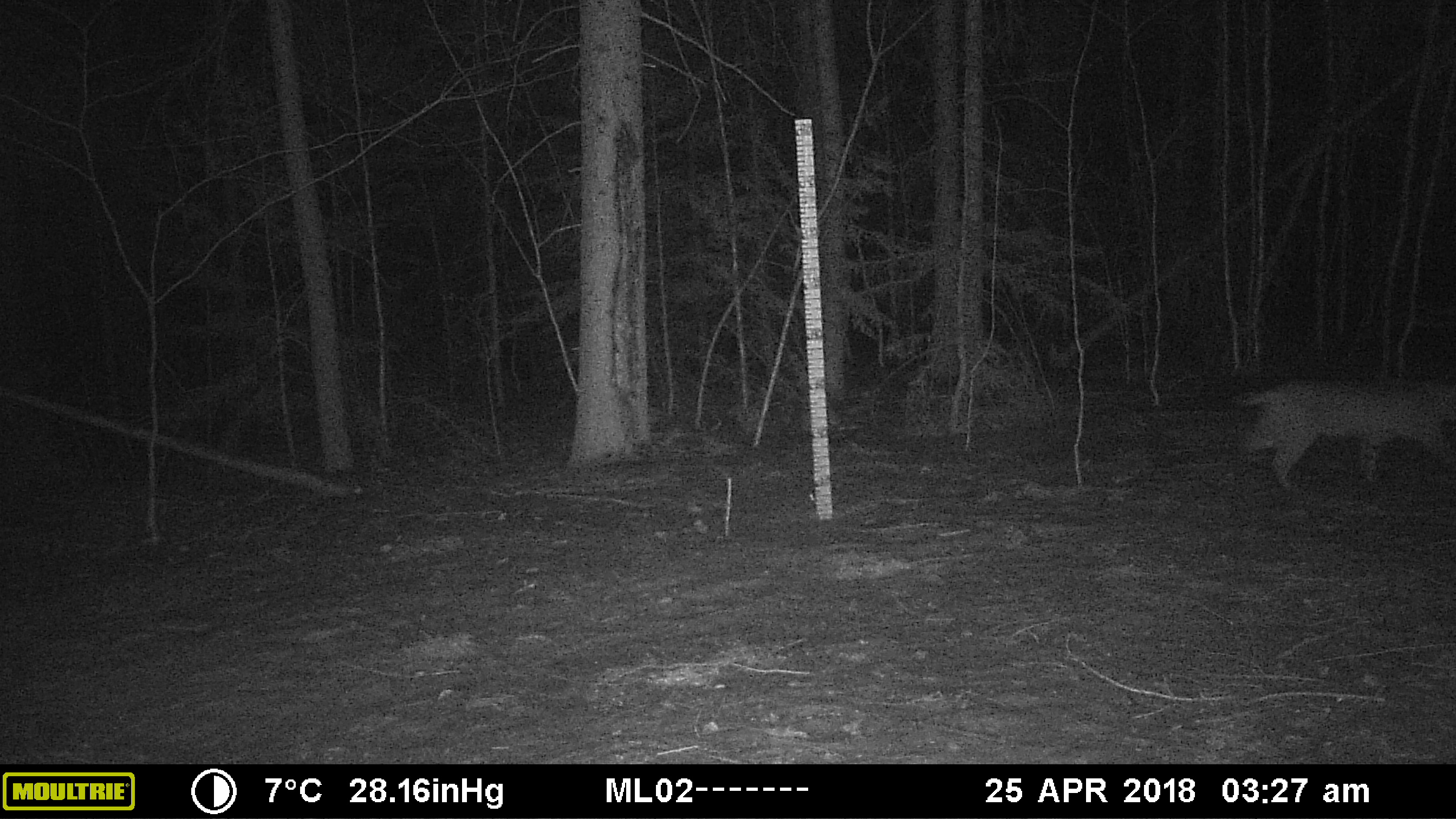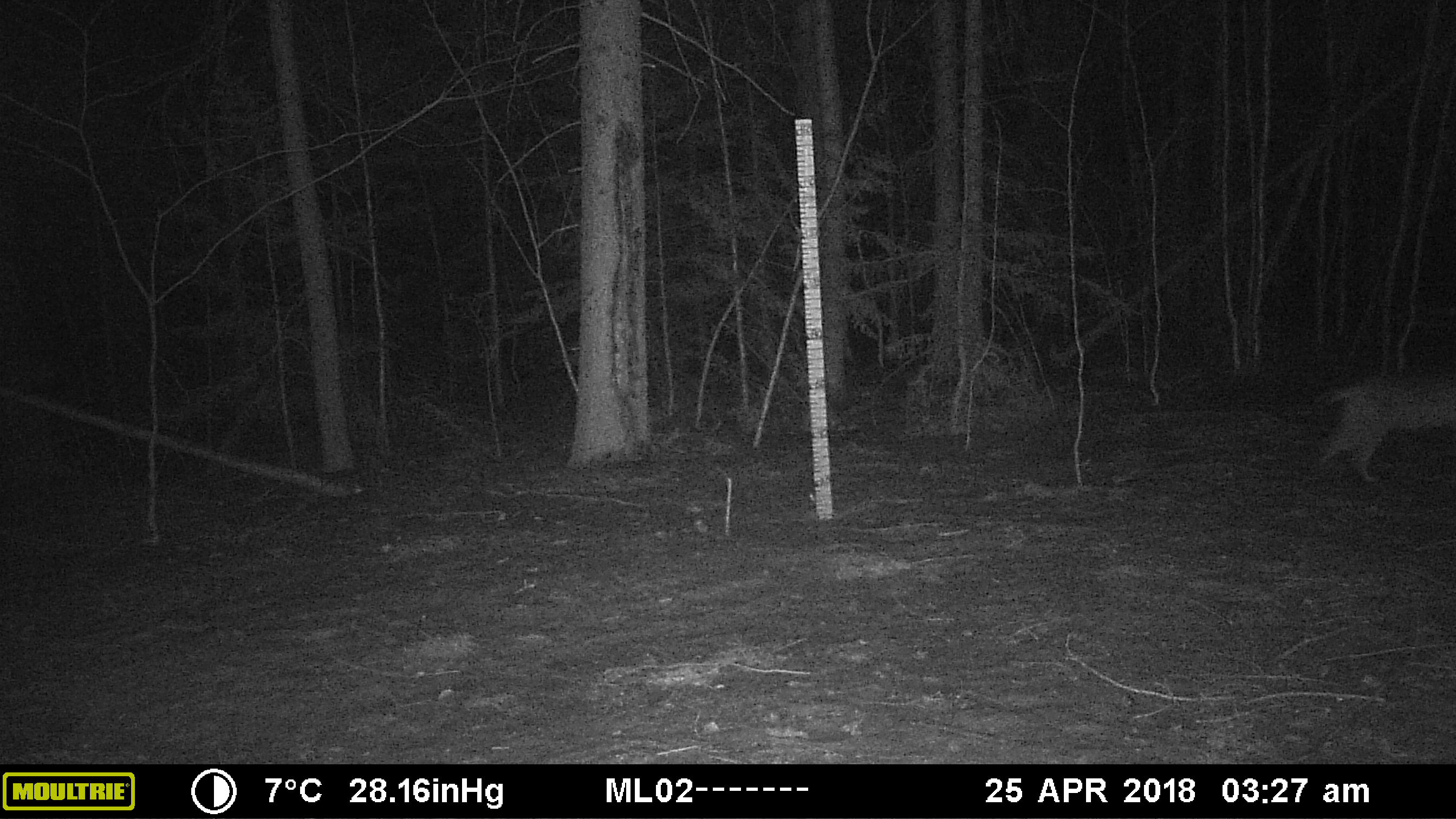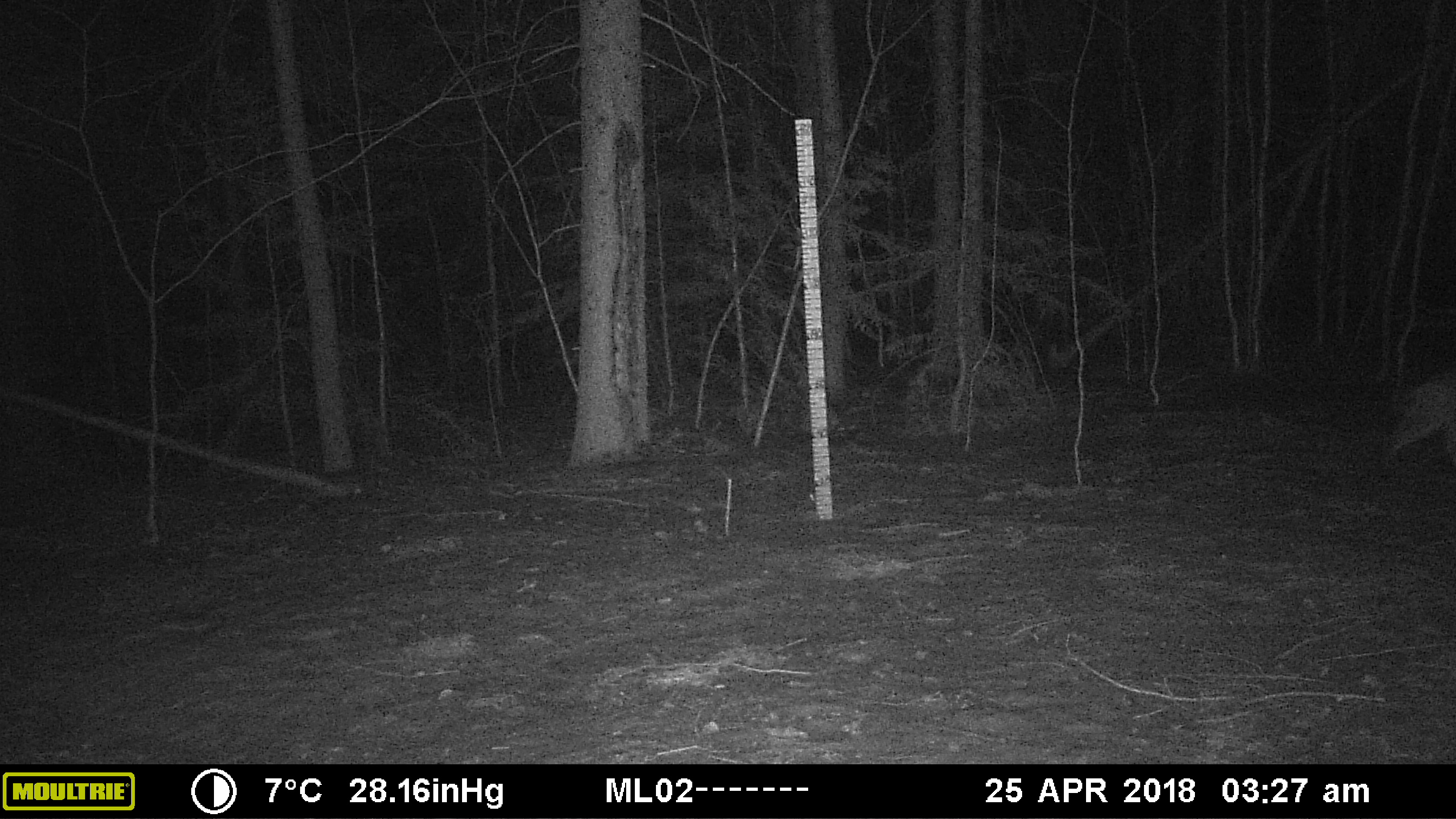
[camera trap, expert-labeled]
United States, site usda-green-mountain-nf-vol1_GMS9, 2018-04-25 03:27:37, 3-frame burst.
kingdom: Animalia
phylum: Chordata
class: Mammalia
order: Carnivora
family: Felidae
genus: Lynx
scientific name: Lynx rufus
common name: bobcat